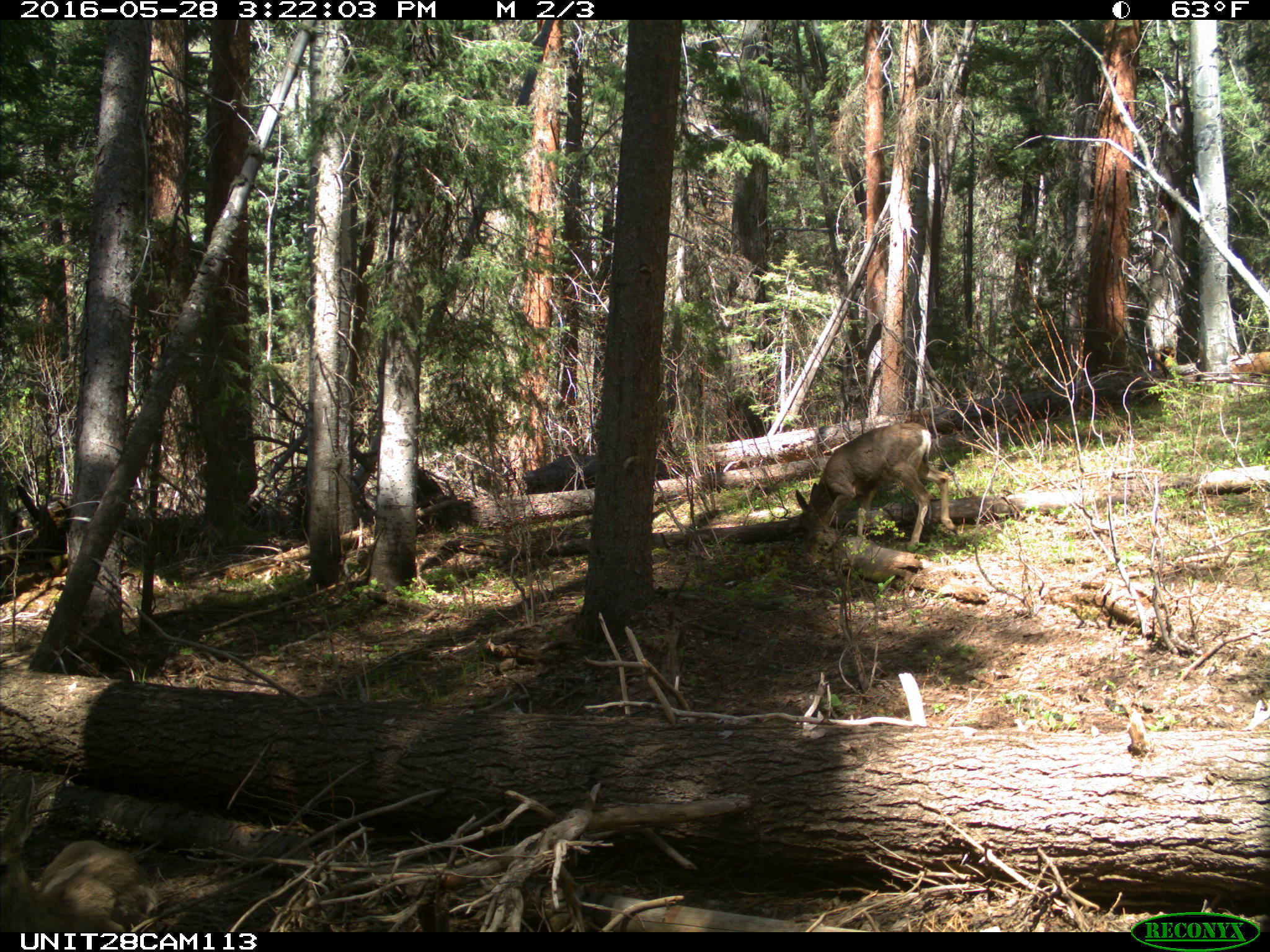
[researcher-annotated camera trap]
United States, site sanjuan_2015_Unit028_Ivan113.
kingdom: Animalia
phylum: Chordata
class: Mammalia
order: Artiodactyla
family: Cervidae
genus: Odocoileus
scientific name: Odocoileus hemionus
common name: mule deer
Odocoileus hemionus (mule deer).